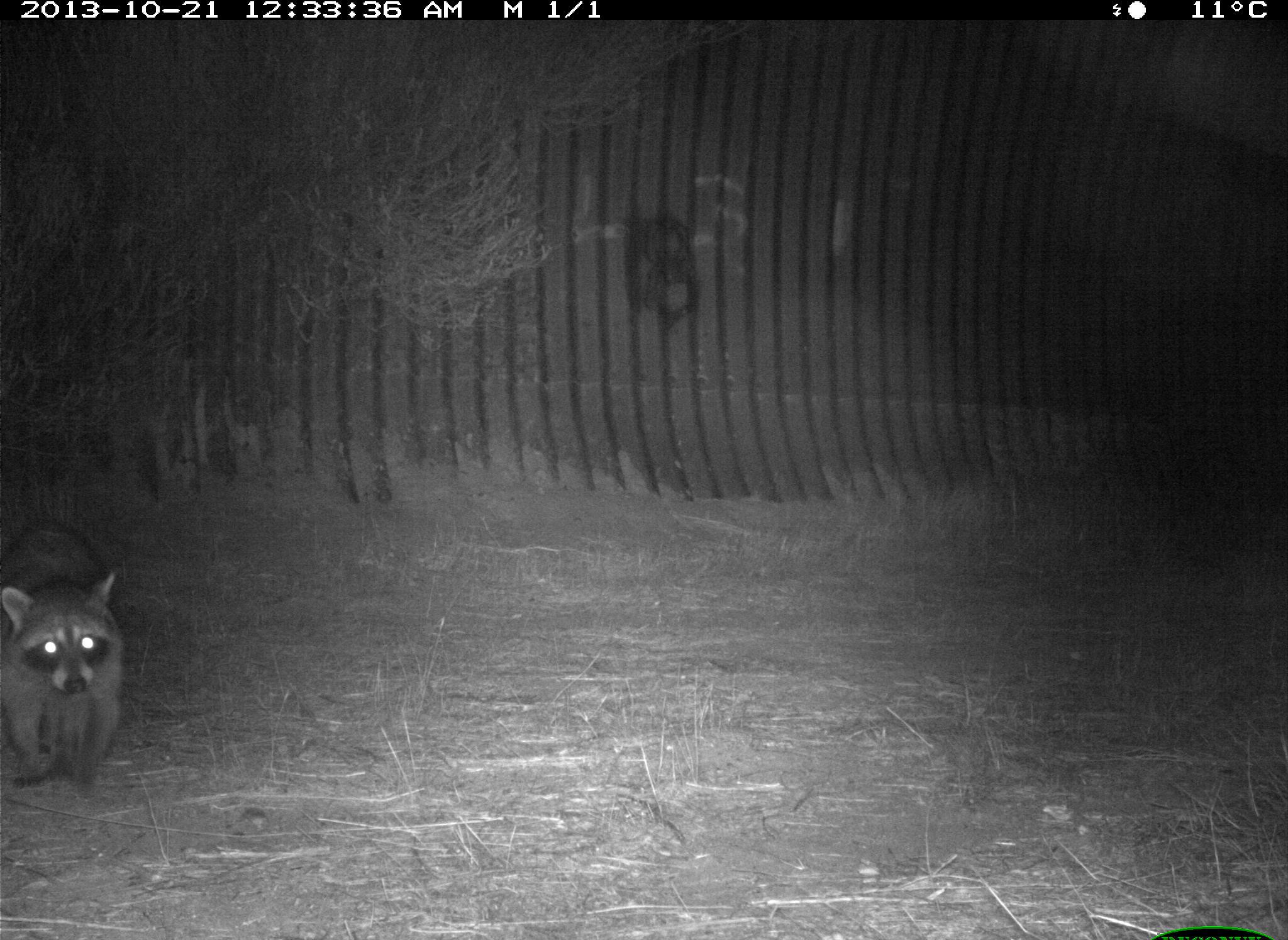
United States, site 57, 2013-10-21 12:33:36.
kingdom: Animalia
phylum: Chordata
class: Mammalia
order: Carnivora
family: Procyonidae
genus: Procyon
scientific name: Procyon lotor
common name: raccoon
Raccoon (Procyon lotor).